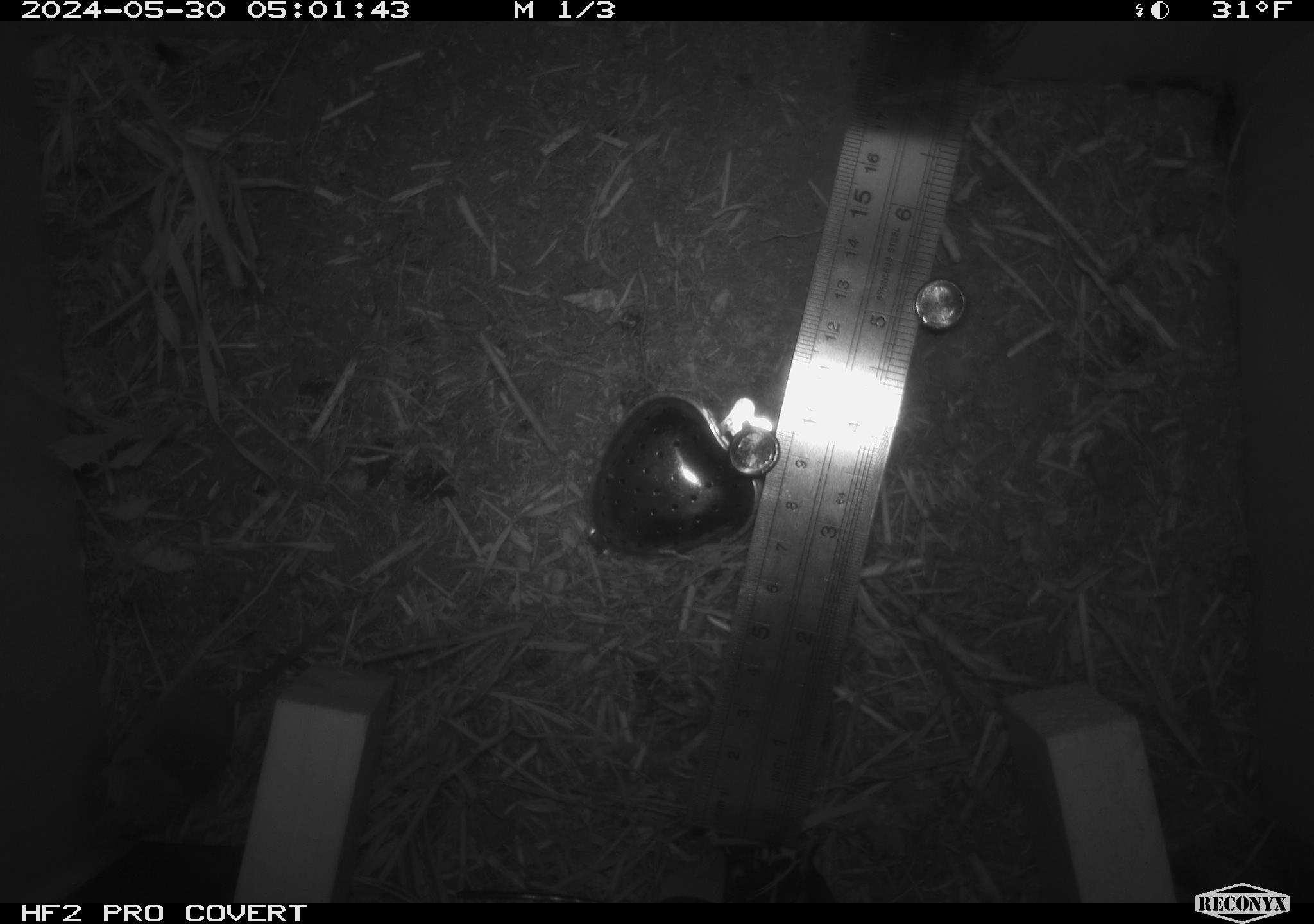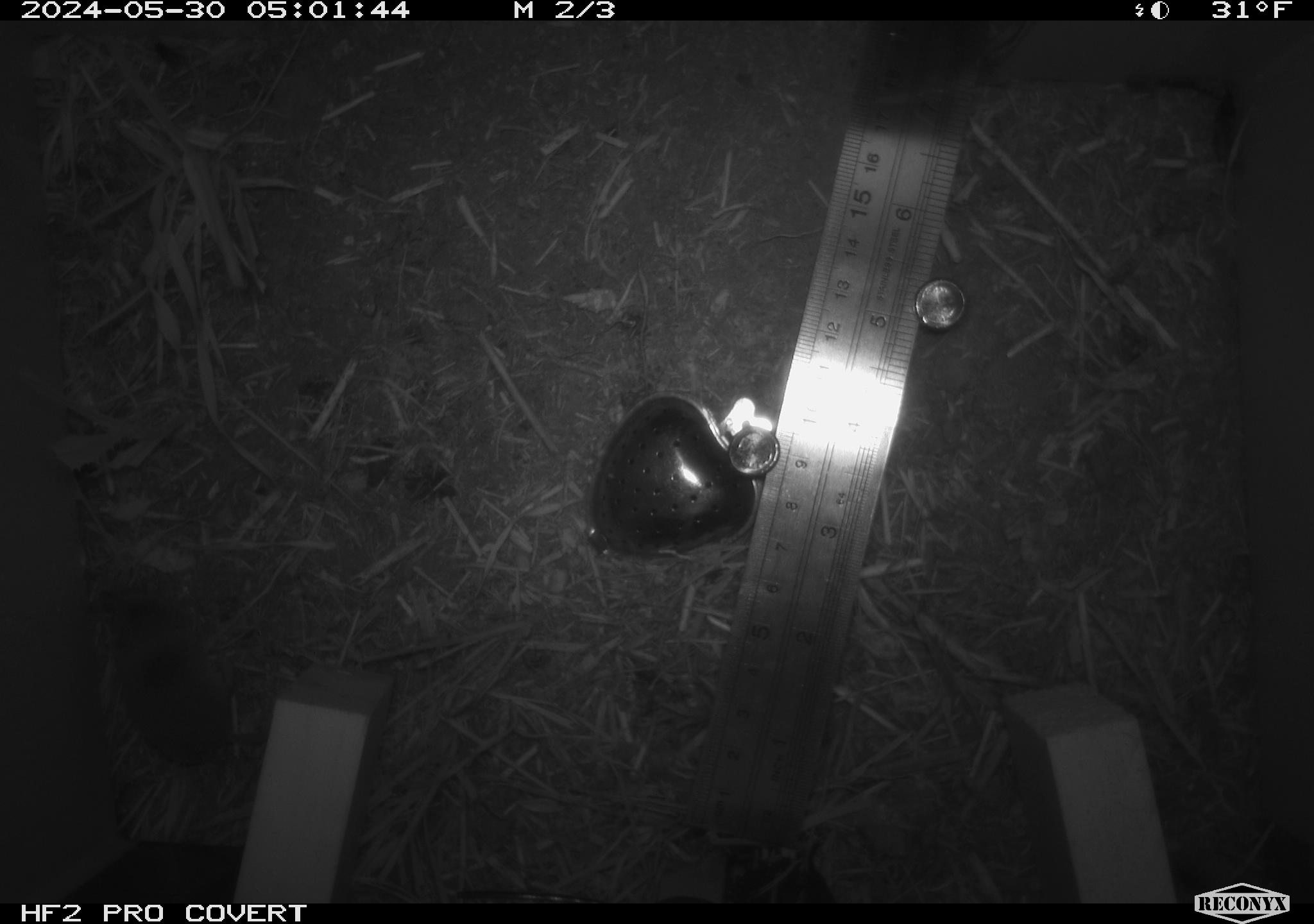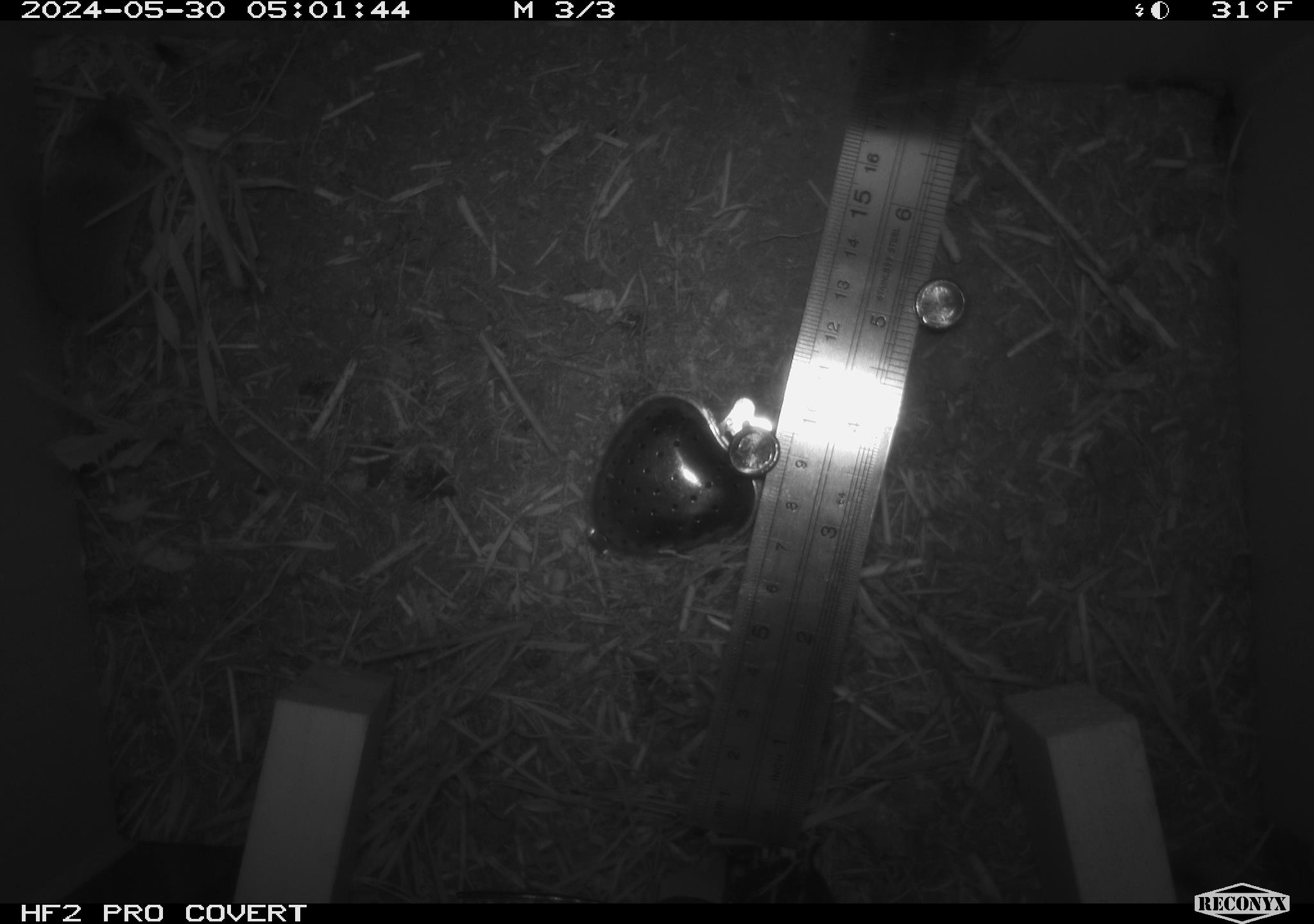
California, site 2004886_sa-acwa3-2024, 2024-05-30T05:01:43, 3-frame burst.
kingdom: Animalia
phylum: Chordata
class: Mammalia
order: Eulipotyphla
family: Soricidae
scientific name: Soricidae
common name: shrews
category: soricidae family